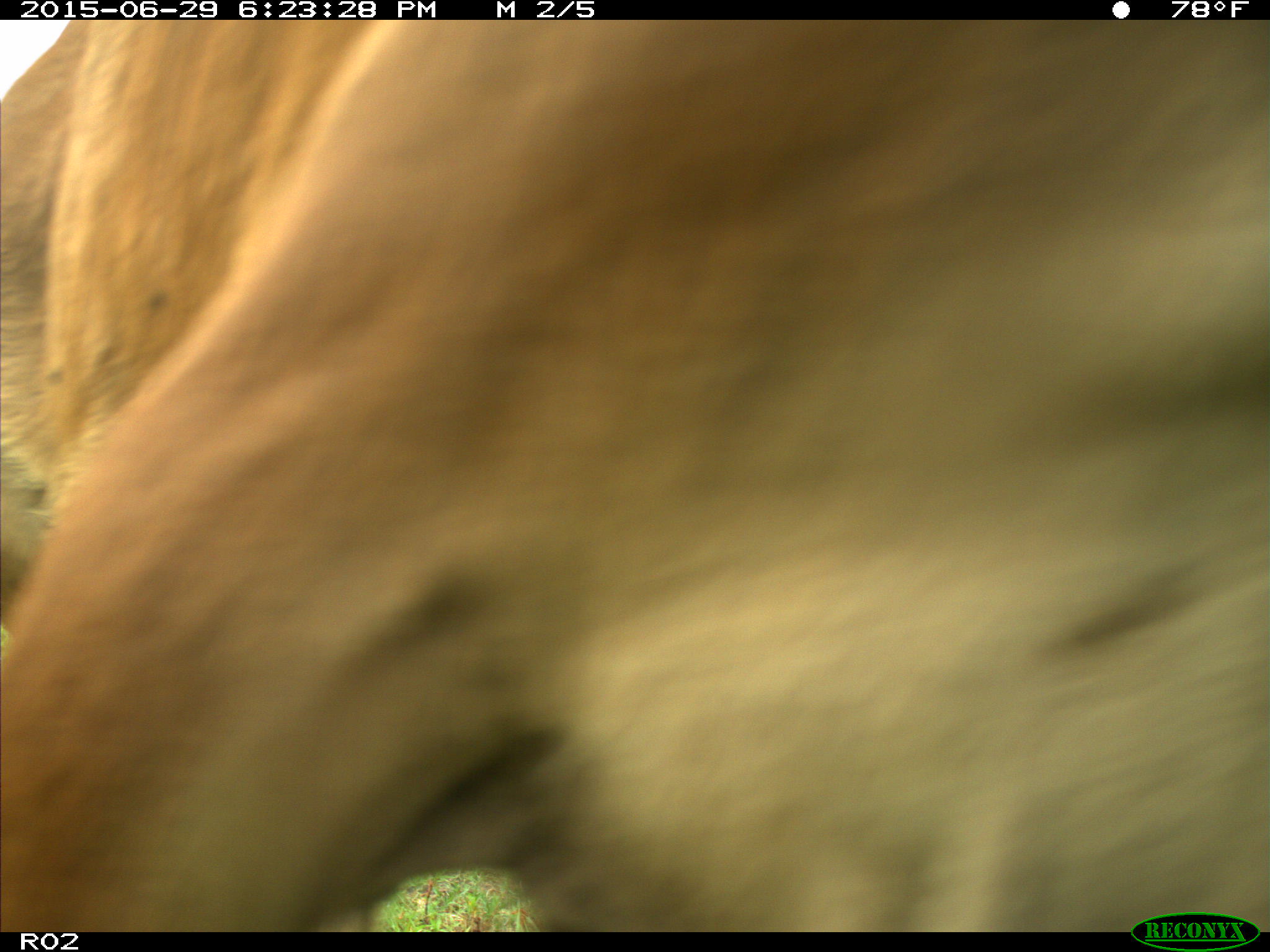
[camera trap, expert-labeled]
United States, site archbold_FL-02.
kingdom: Animalia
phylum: Chordata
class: Mammalia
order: Artiodactyla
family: Bovidae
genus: Bos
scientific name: Bos taurus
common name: domestic cow